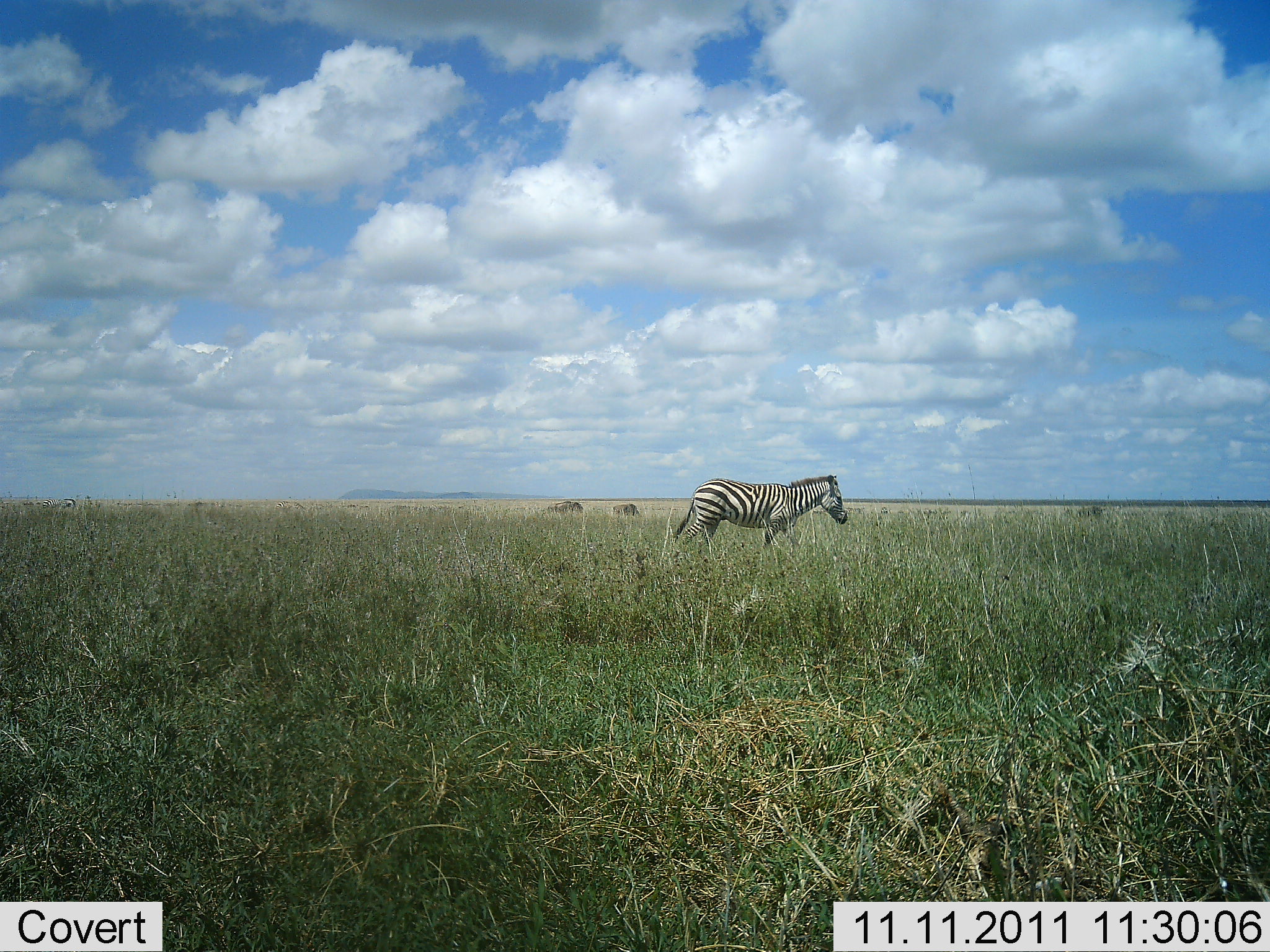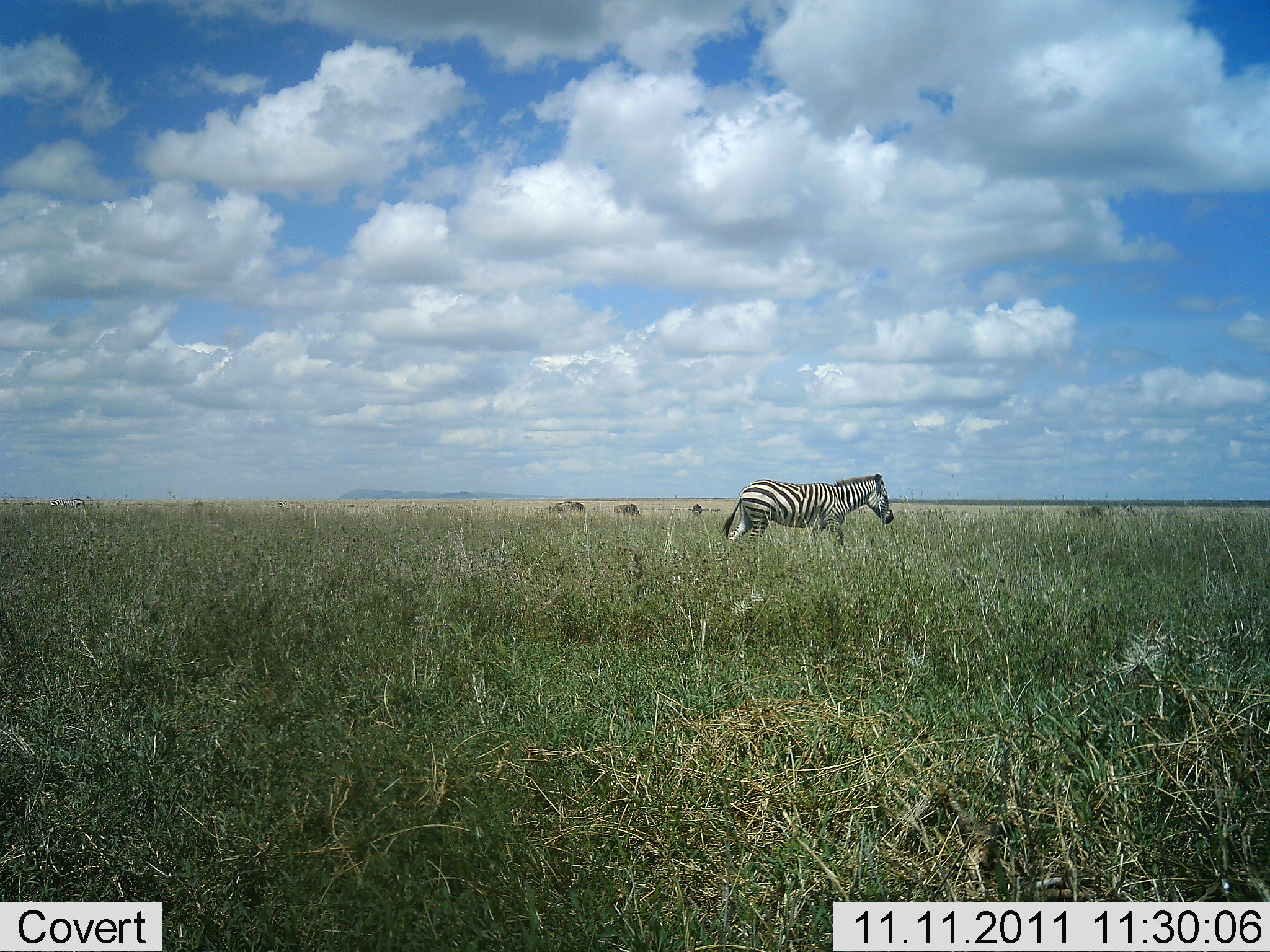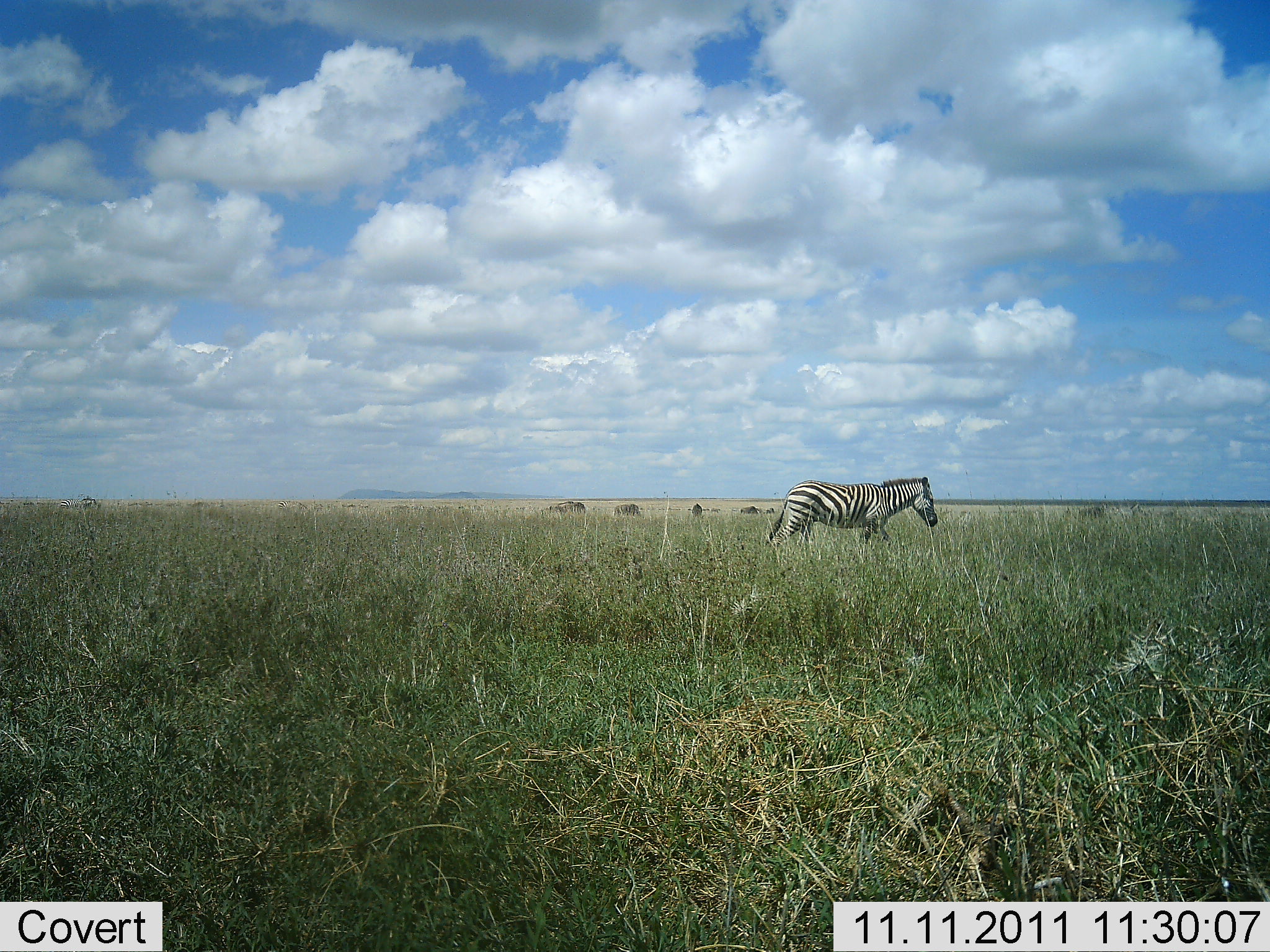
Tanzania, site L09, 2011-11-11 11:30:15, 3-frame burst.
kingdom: Animalia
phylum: Chordata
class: Mammalia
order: Perissodactyla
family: Equidae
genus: Equus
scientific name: Equus quagga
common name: plains zebra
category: zebra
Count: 1.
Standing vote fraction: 12%.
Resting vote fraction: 6%.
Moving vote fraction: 88%.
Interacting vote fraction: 0%.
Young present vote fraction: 0%.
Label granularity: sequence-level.